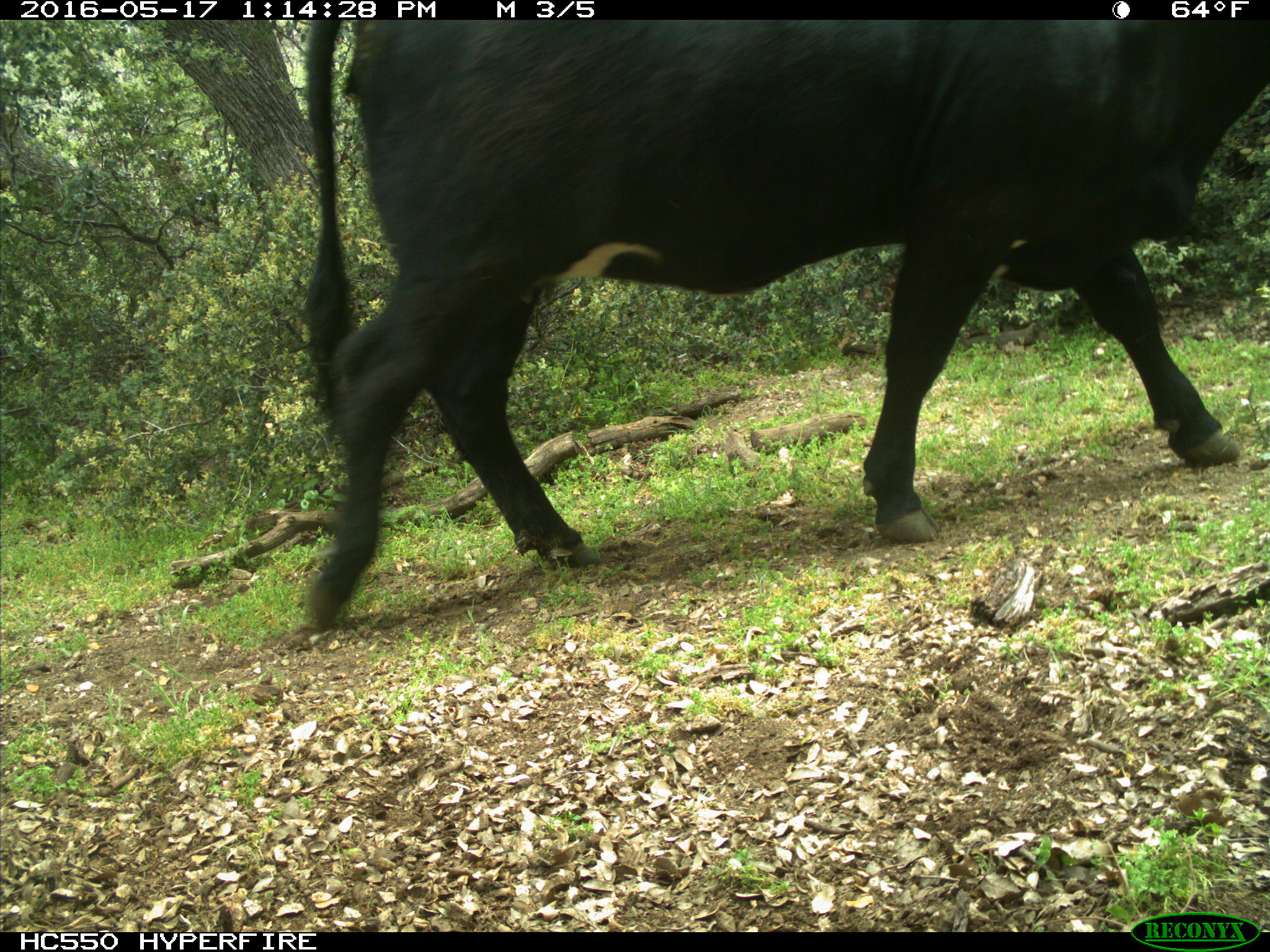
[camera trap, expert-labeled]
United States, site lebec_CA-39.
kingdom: Animalia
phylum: Chordata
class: Mammalia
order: Artiodactyla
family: Bovidae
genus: Bos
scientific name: Bos taurus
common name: domestic cow